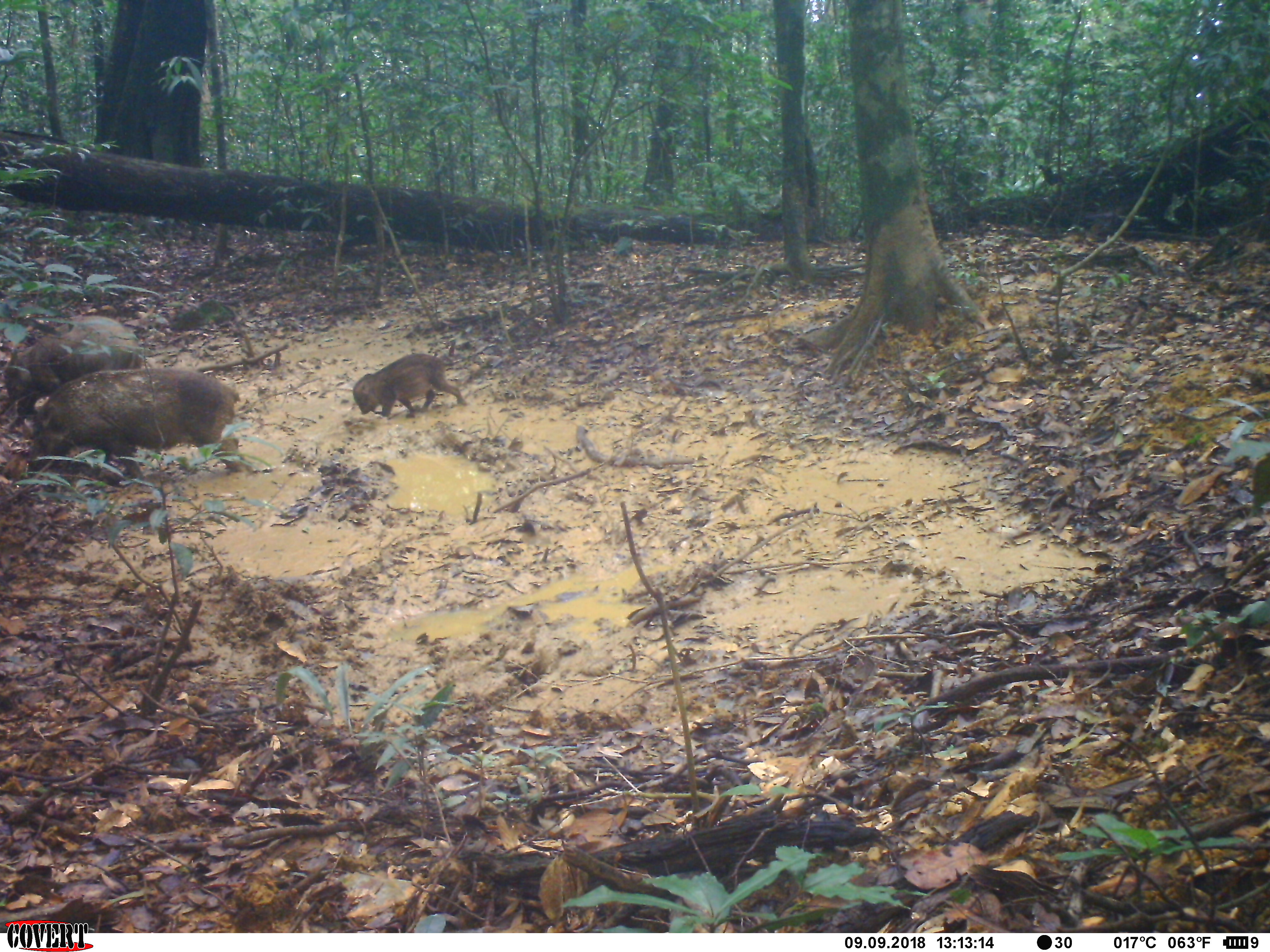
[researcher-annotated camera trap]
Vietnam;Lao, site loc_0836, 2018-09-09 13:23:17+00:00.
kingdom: Animalia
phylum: Chordata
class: Mammalia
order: Artiodactyla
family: Suidae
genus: Sus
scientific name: Sus scrofa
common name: eurasian wild pig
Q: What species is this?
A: Eurasian wild pig (Sus scrofa).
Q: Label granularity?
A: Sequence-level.